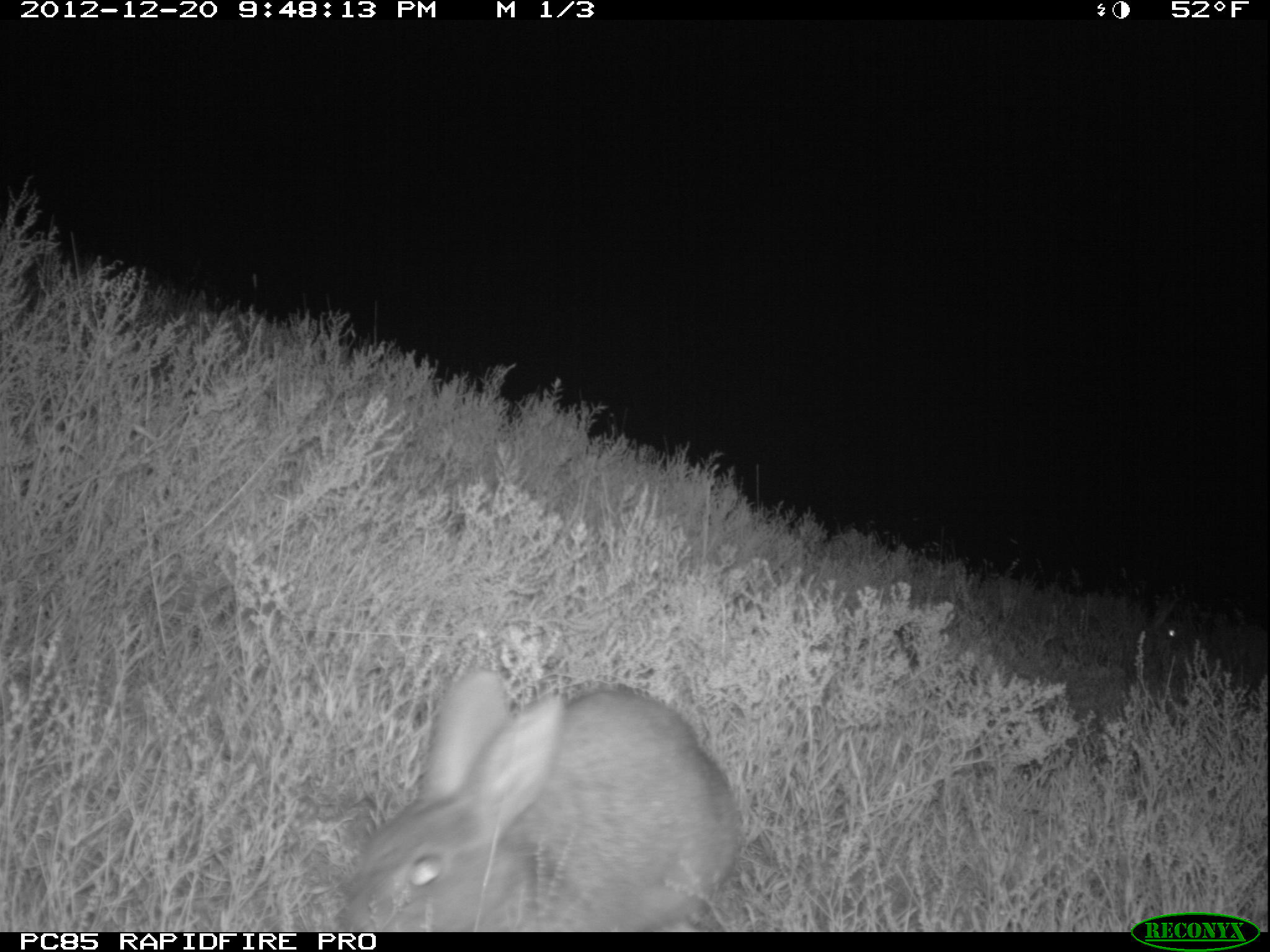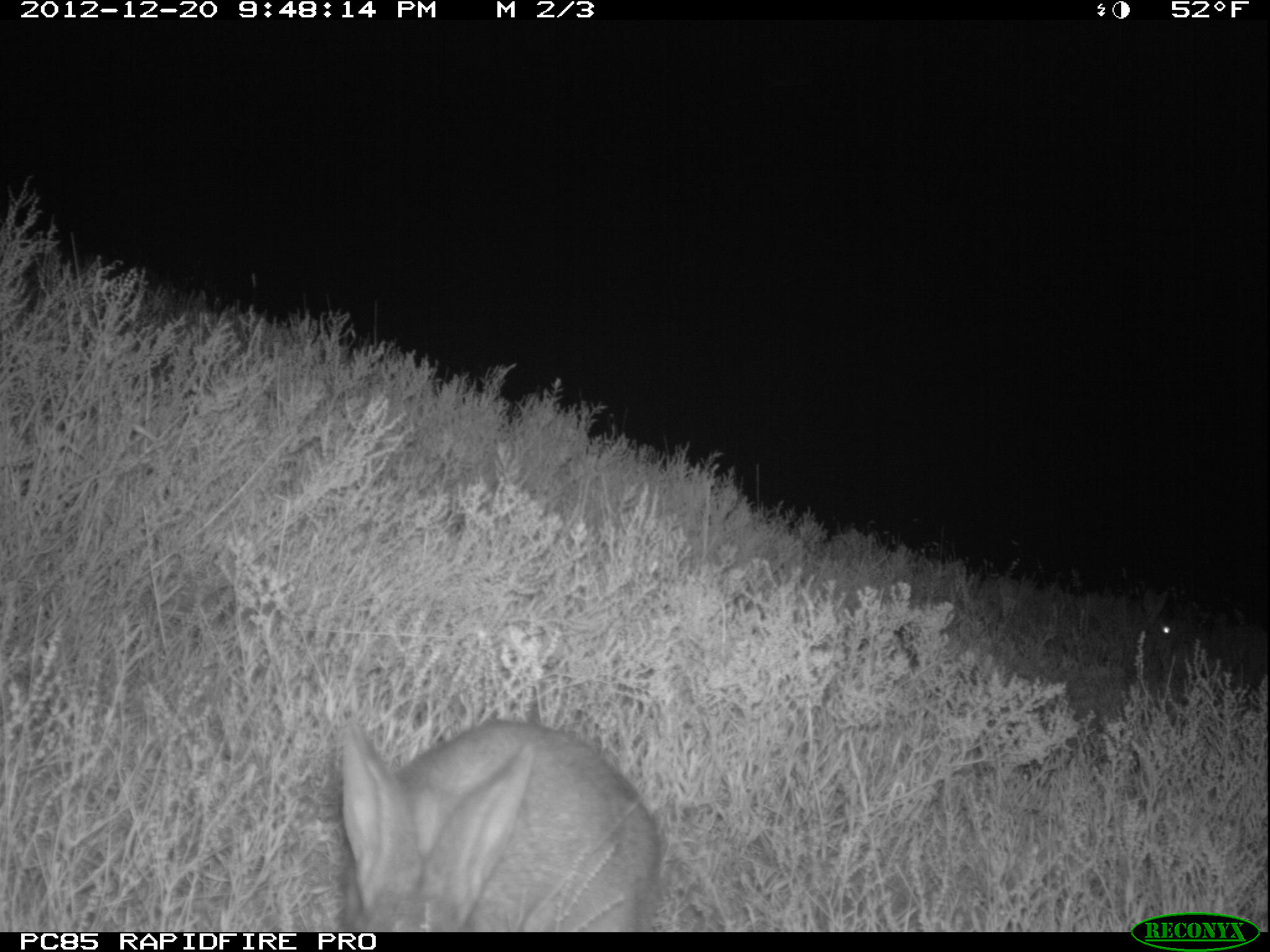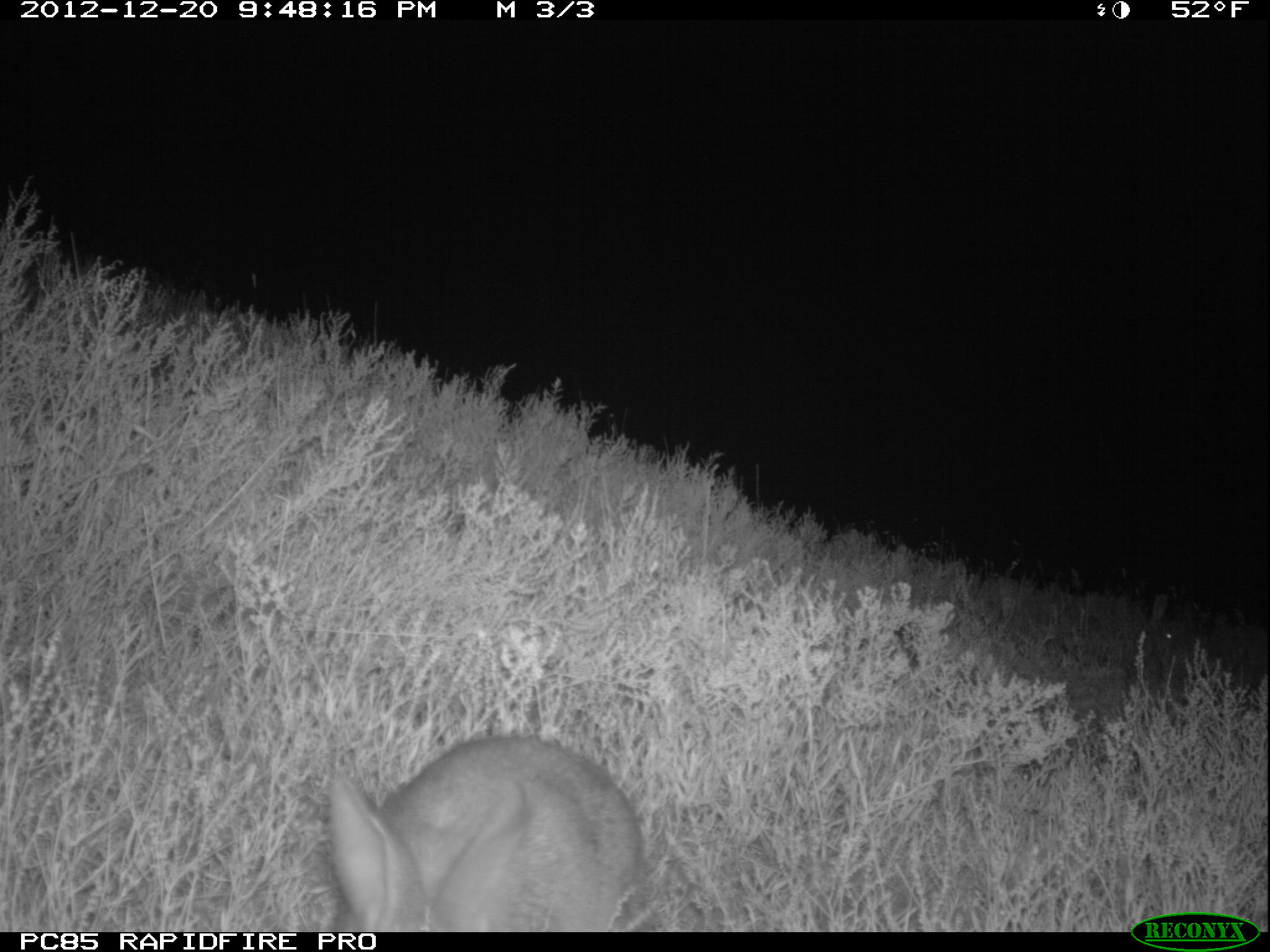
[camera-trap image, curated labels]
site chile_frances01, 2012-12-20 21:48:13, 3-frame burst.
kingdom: Animalia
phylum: Chordata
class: Mammalia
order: Lagomorpha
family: Leporidae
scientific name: Leporidae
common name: rabbits and hares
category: rabbit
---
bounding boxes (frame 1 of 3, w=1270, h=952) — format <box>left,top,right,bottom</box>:
rabbit: <box>326,666,745,933</box>; <box>1142,604,1267,706</box>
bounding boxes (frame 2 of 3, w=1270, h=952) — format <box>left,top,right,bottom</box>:
rabbit: <box>331,716,666,934</box>; <box>1050,566,1180,679</box>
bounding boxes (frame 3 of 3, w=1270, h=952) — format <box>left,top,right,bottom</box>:
rabbit: <box>316,733,646,932</box>